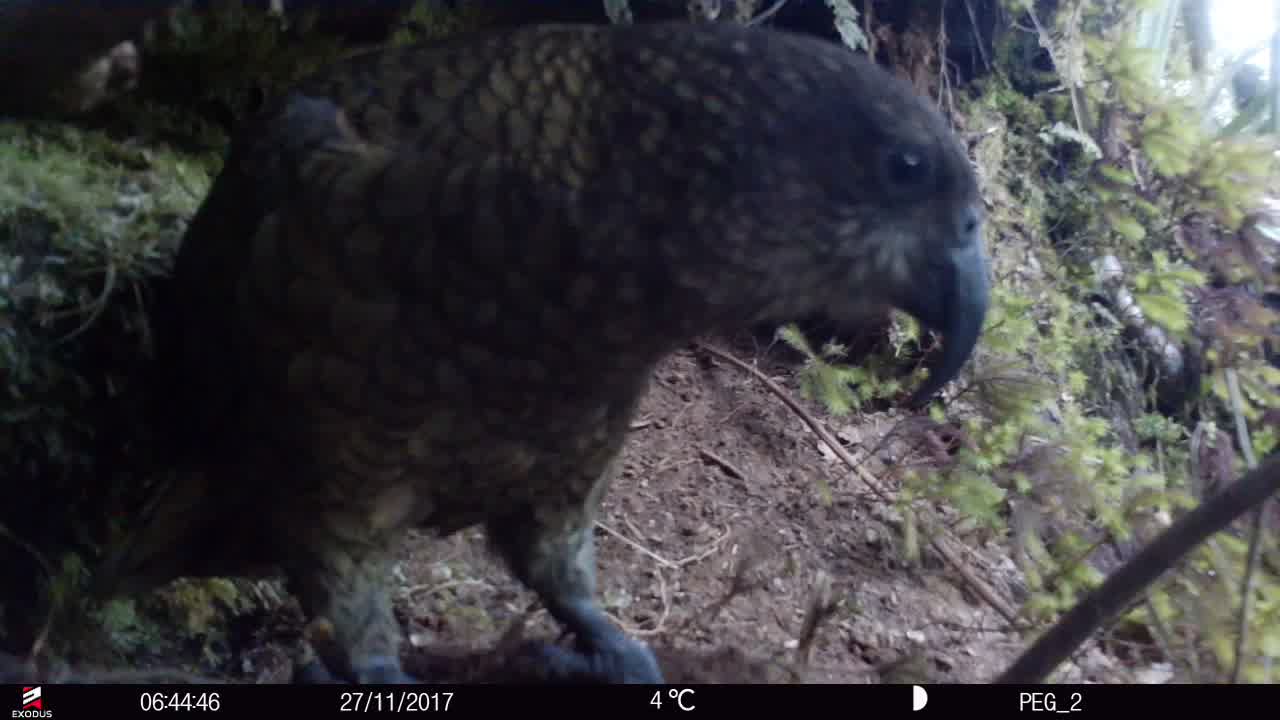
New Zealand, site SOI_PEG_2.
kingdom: Animalia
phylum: Chordata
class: Aves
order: Psittaciformes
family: Strigopidae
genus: Nestor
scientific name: Nestor notabilis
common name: kea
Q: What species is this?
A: Kea (Nestor notabilis).